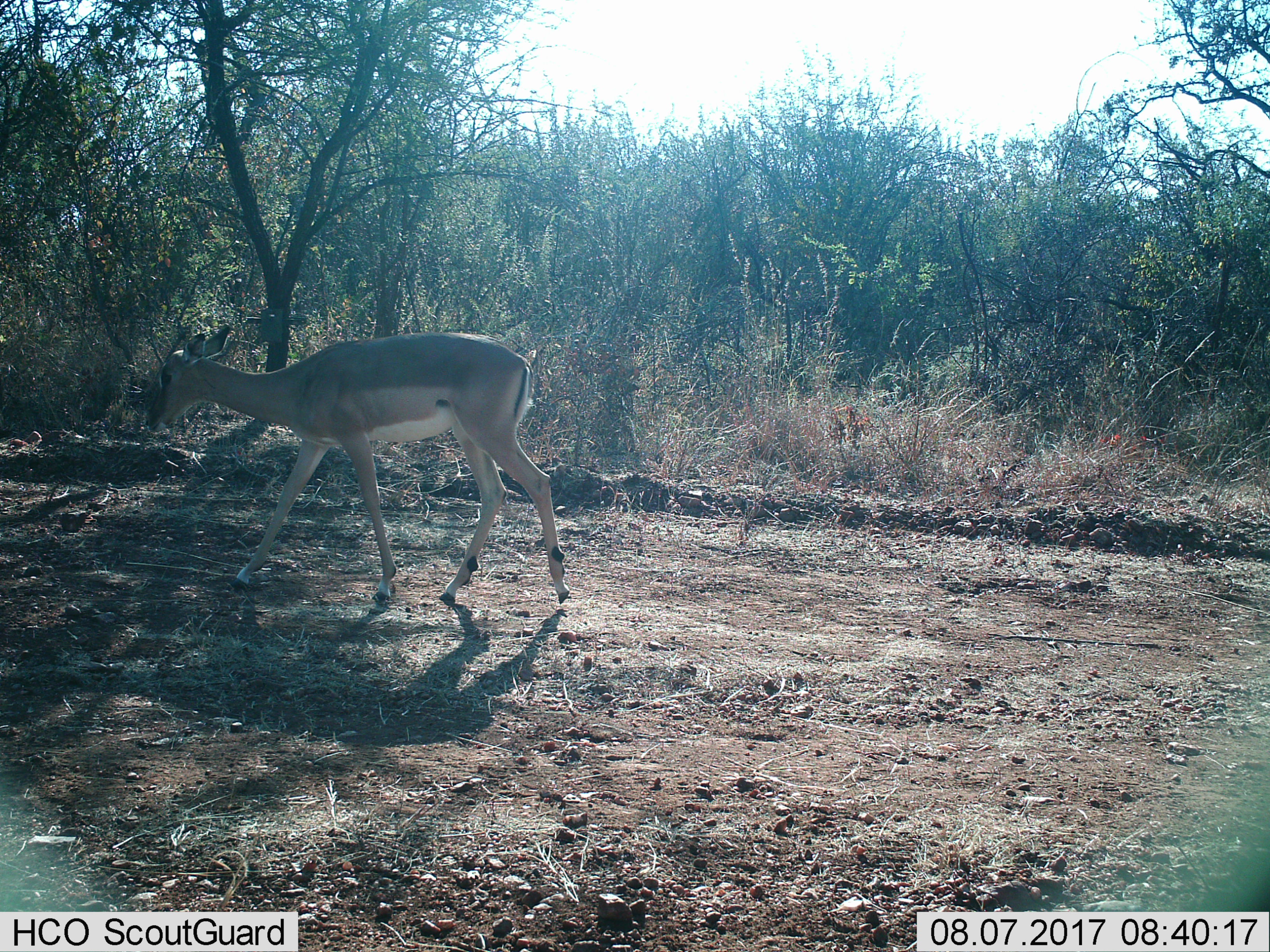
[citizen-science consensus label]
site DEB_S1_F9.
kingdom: Animalia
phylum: Chordata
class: Mammalia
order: Artiodactyla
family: Bovidae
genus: Aepyceros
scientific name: Aepyceros melampus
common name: impala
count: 1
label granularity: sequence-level